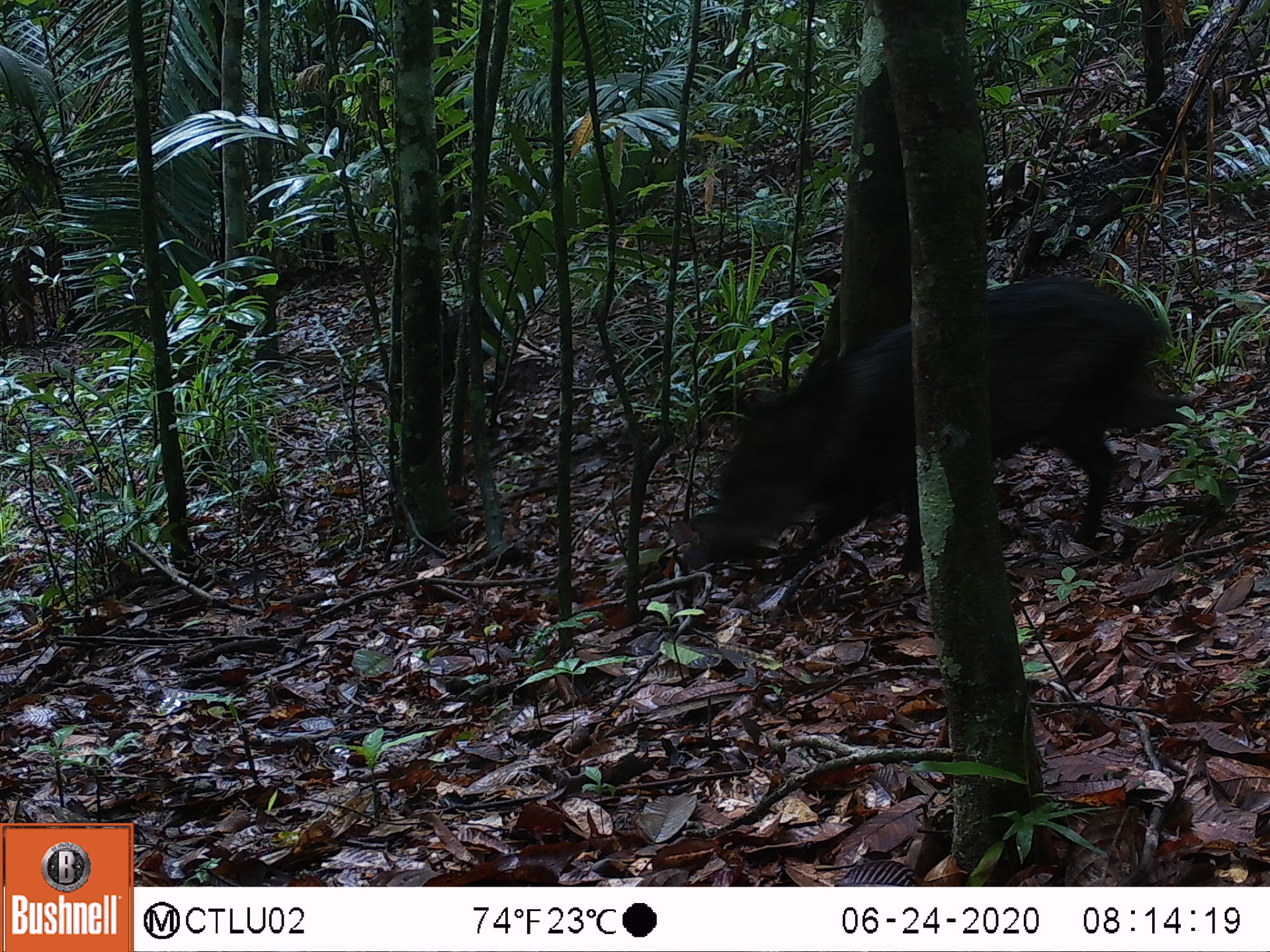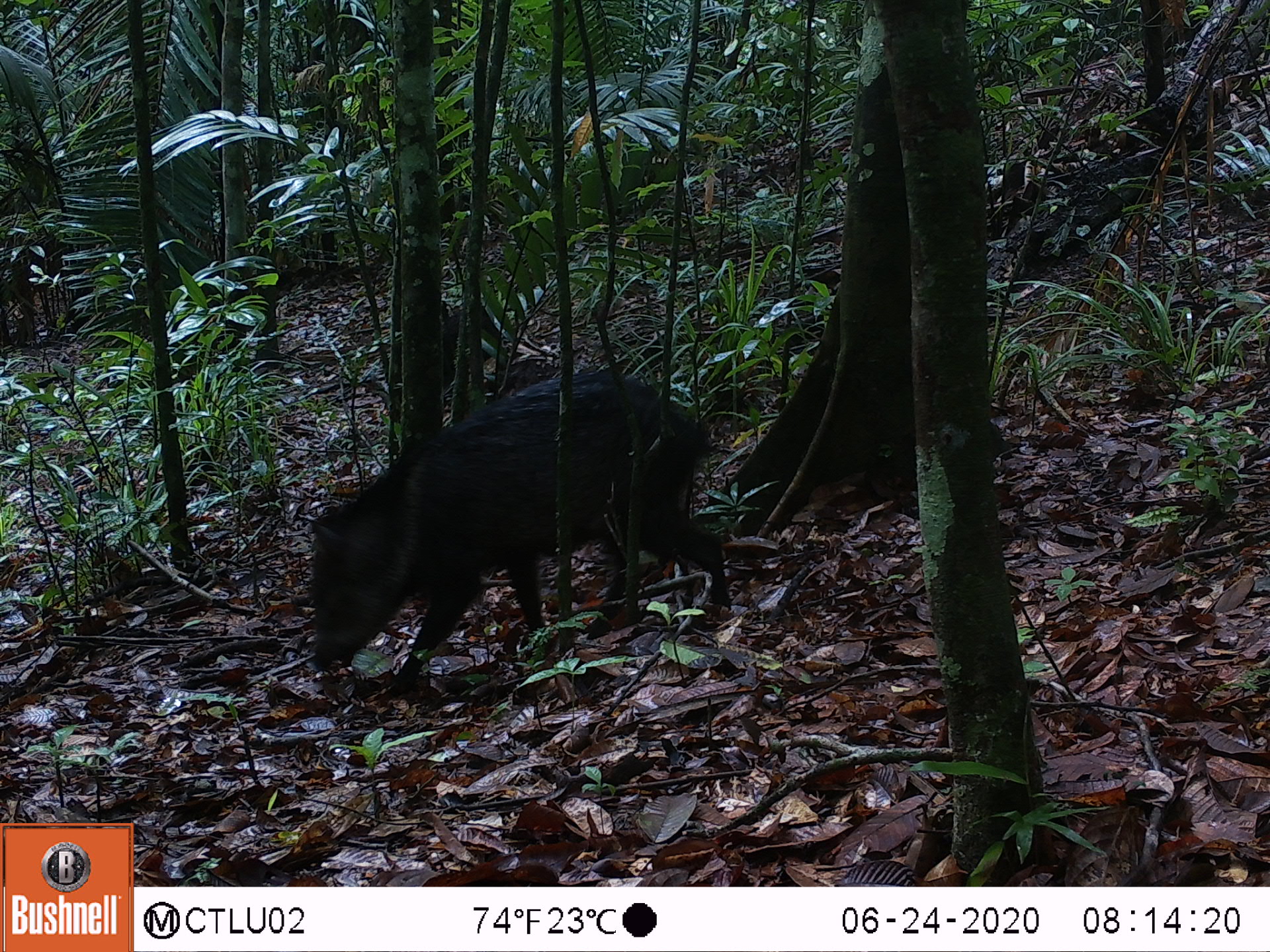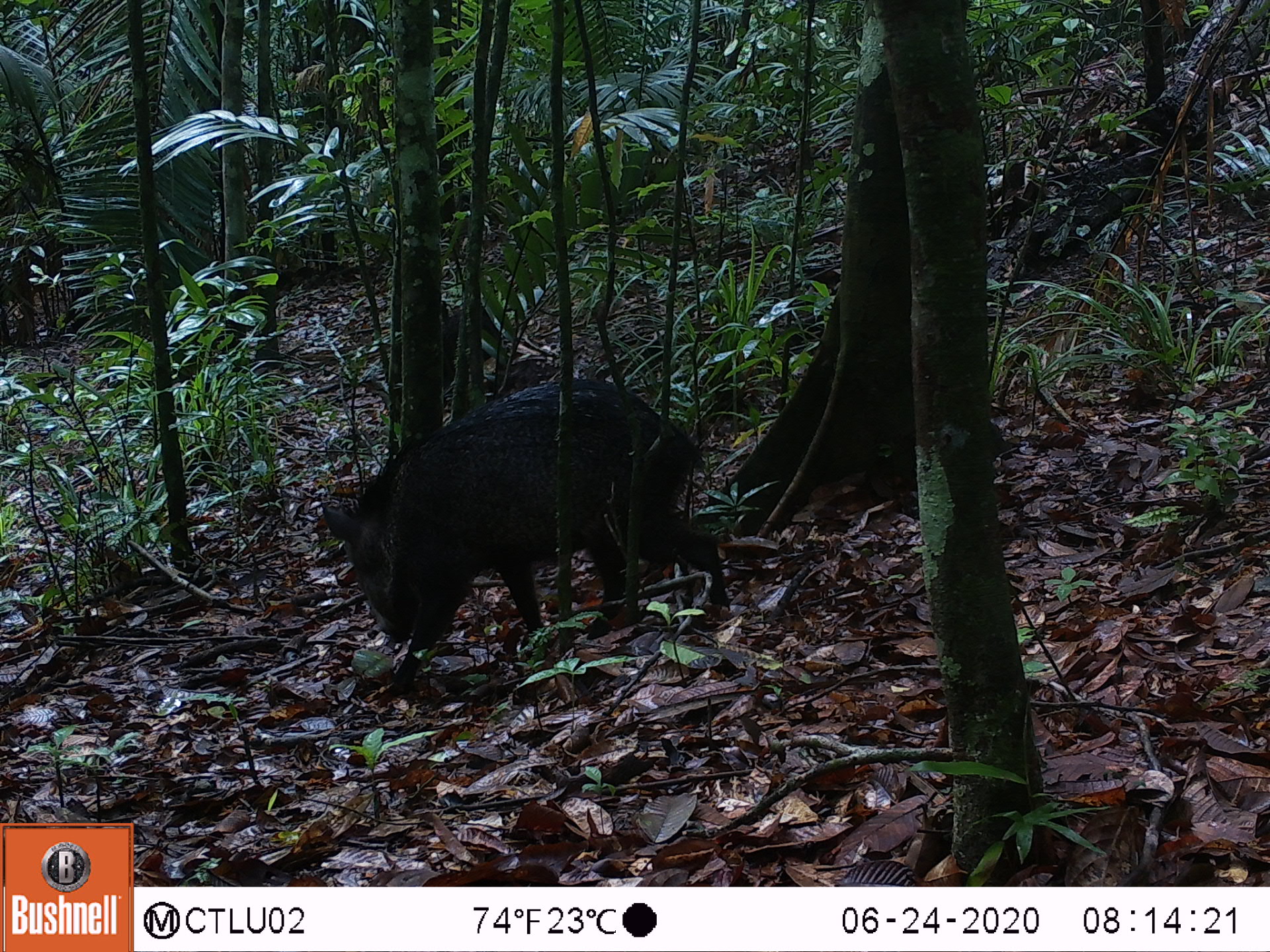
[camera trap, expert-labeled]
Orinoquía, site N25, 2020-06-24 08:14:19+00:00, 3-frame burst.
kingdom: Animalia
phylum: Chordata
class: Mammalia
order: Artiodactyla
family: Tayassuidae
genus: Pecari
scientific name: Pecari tajacu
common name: collared peccary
Collared peccary (Pecari tajacu).